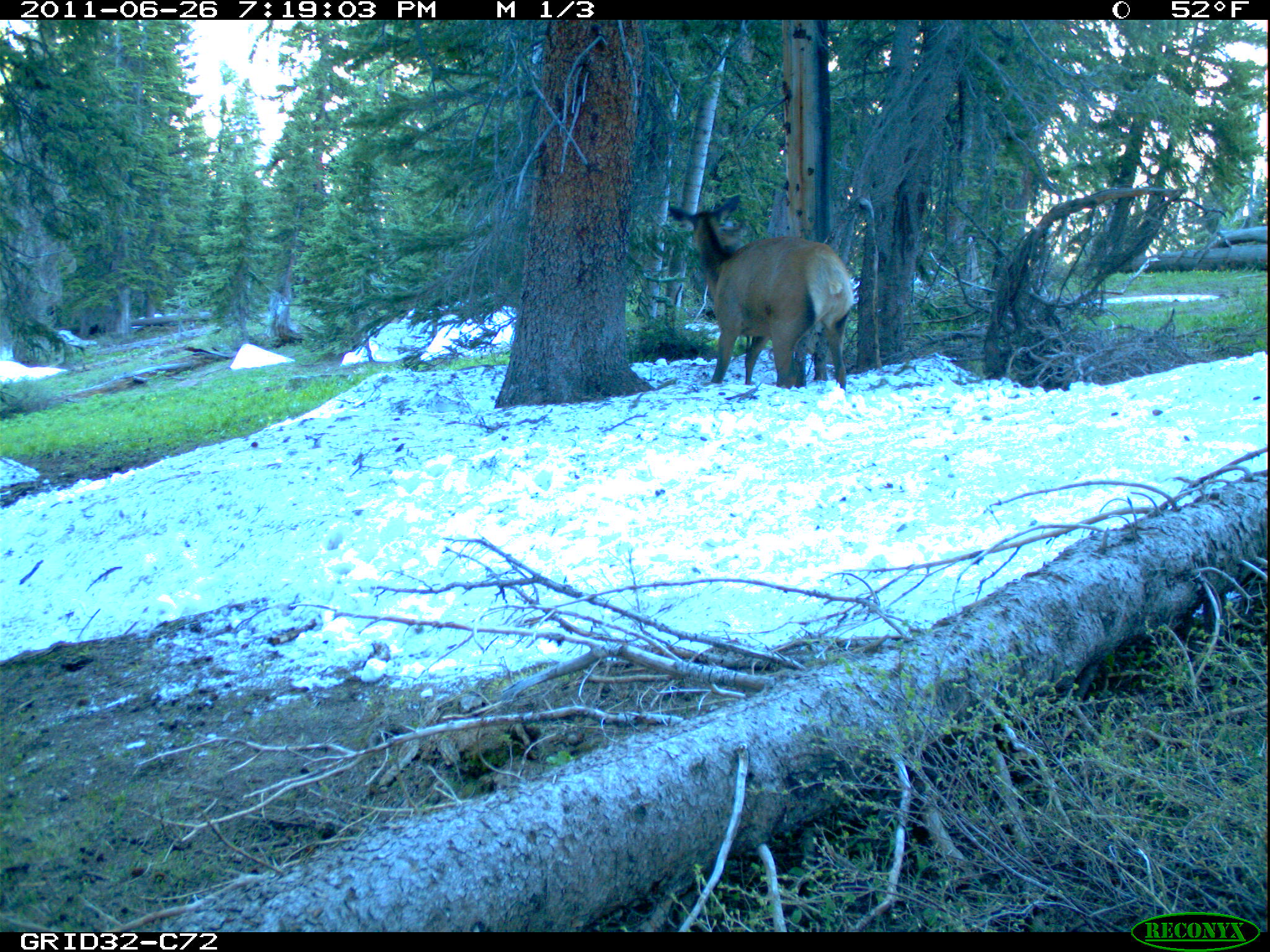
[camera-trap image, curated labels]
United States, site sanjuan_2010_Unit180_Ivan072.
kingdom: Animalia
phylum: Chordata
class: Mammalia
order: Artiodactyla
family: Cervidae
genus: Cervus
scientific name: Cervus elaphus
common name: red deer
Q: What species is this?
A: Cervus elaphus (red deer).